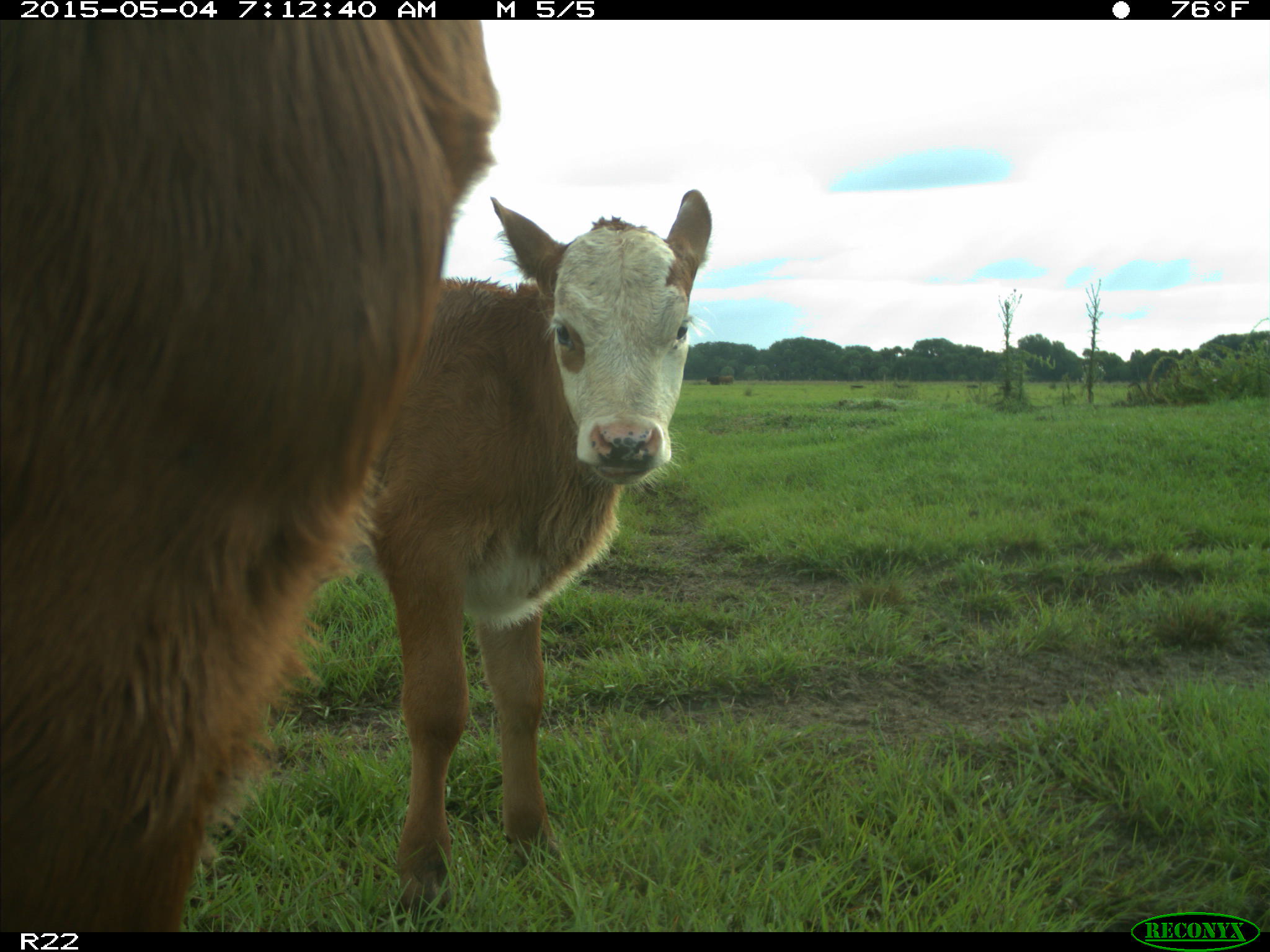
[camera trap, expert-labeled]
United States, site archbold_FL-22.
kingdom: Animalia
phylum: Chordata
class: Mammalia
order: Artiodactyla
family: Bovidae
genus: Bos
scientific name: Bos taurus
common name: domestic cow